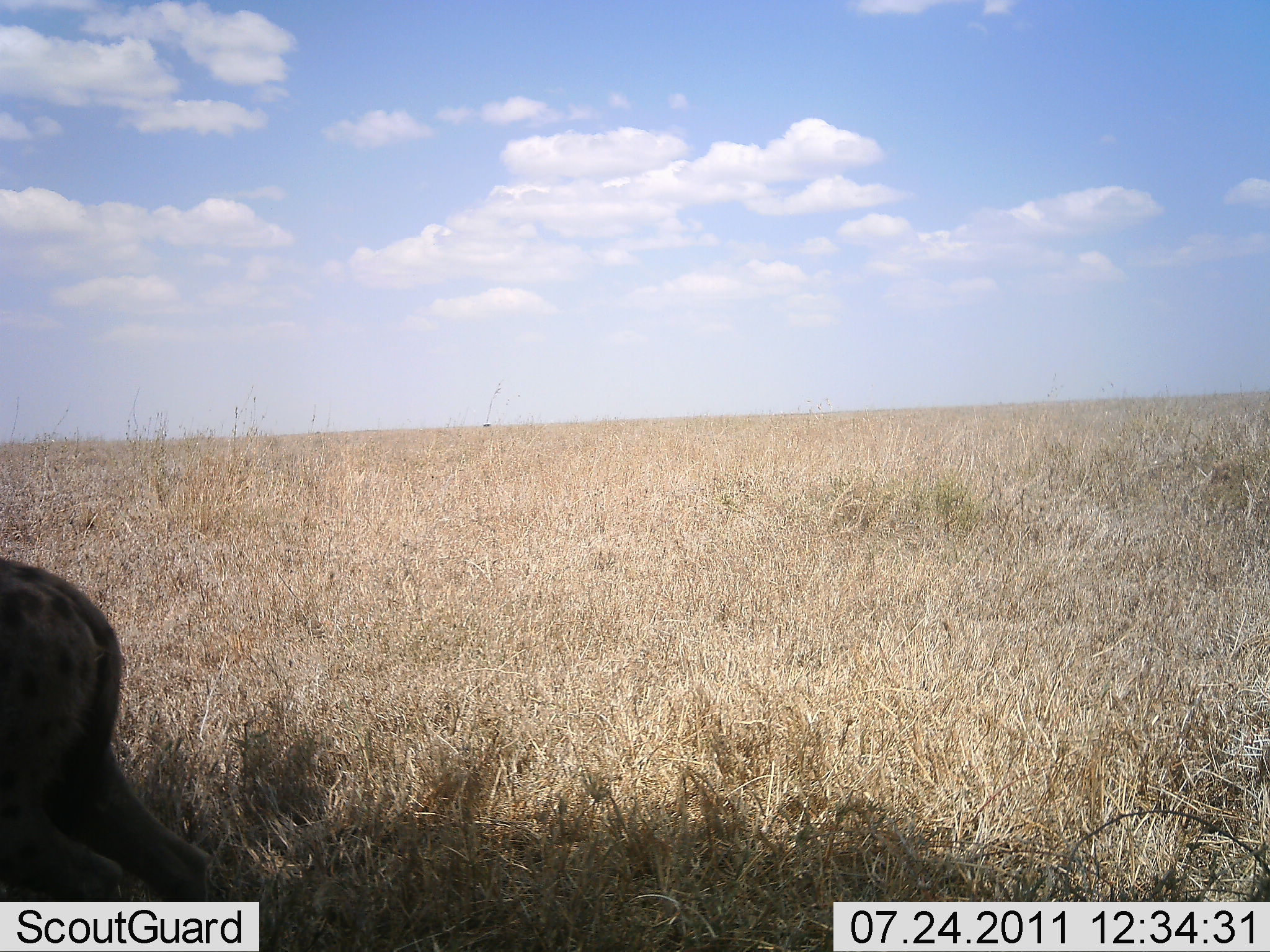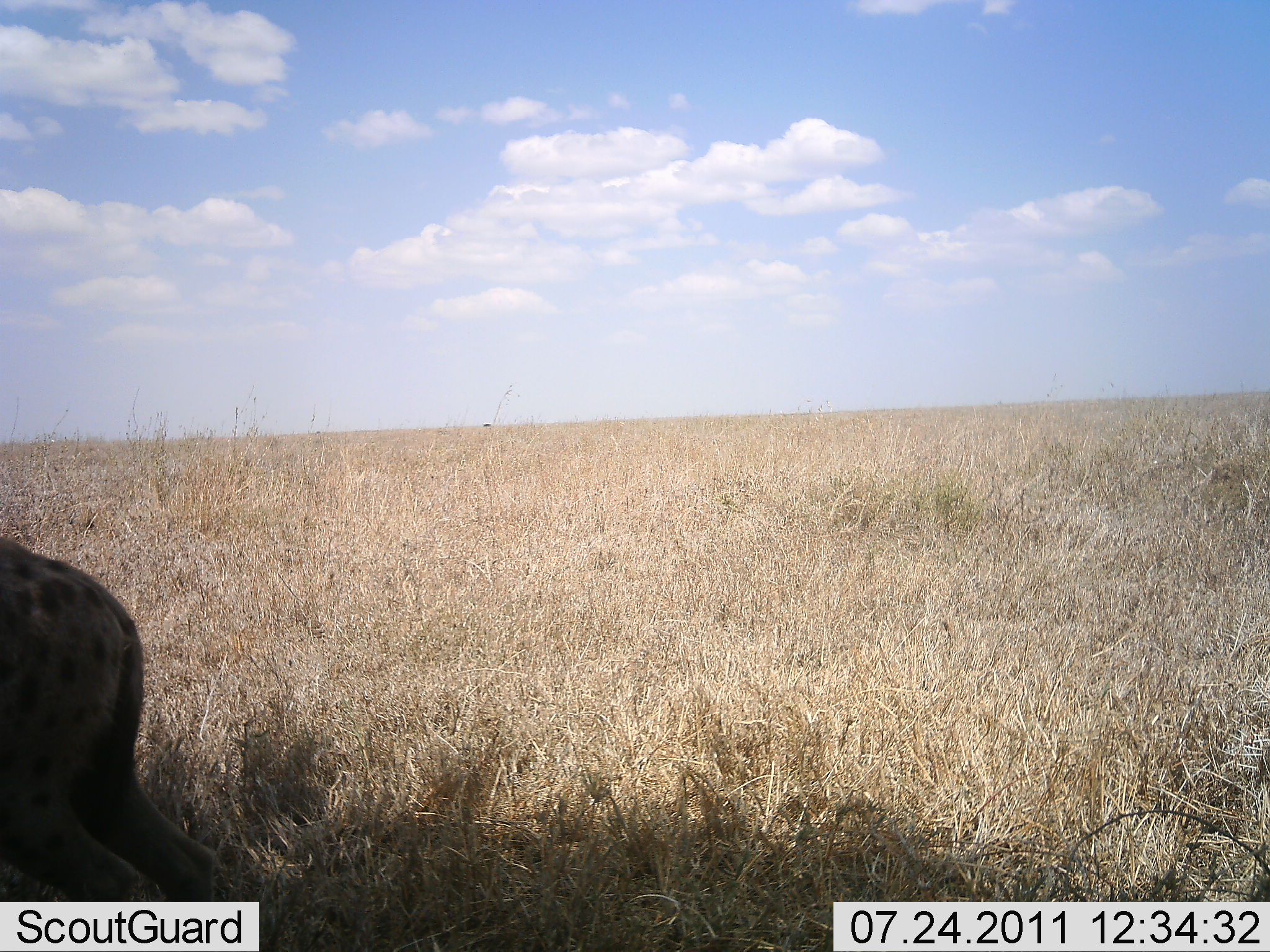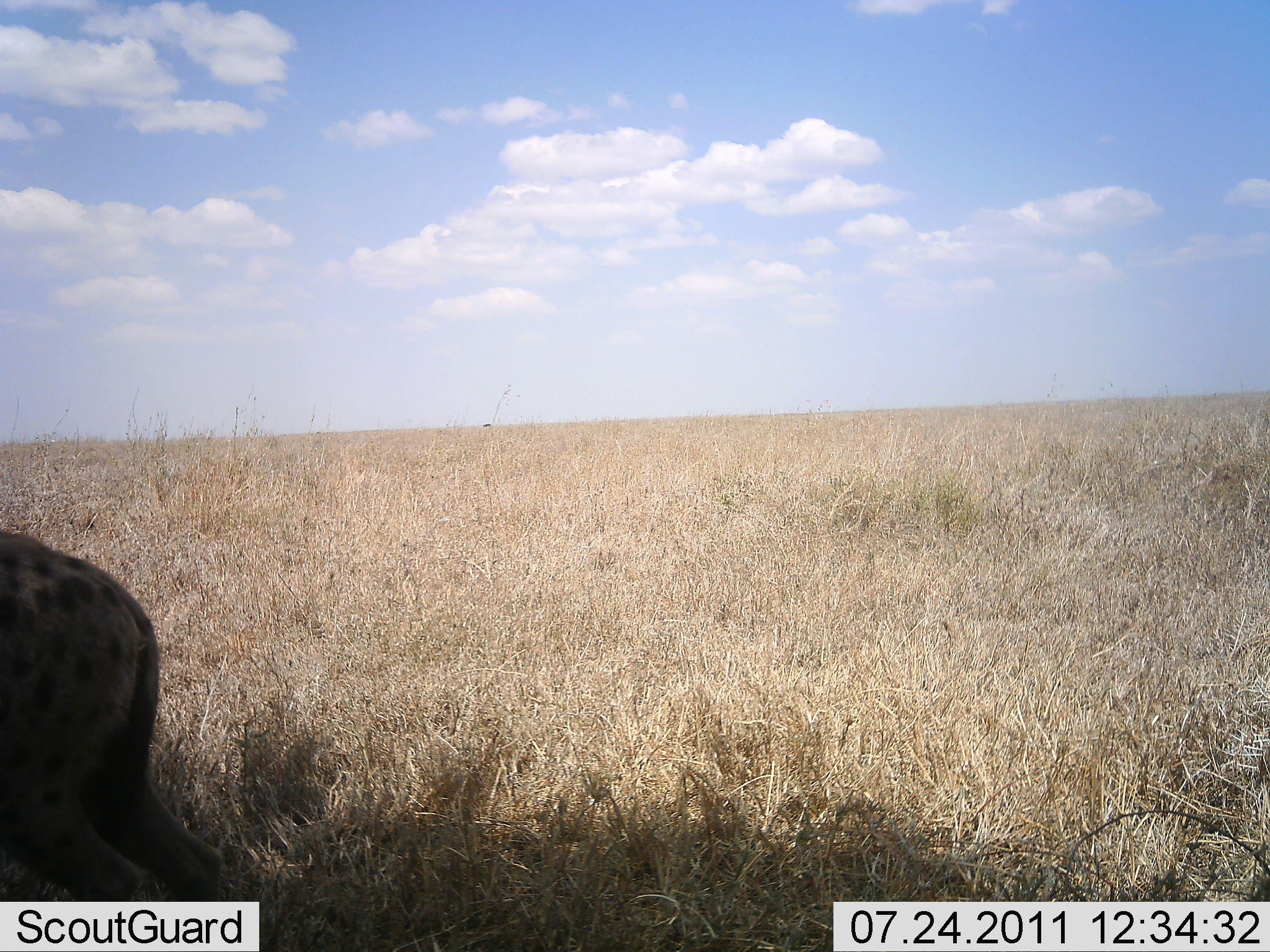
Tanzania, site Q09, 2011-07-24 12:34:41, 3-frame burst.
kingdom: Animalia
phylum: Chordata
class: Mammalia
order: Carnivora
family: Hyaenidae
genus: Crocuta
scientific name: Crocuta crocuta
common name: spotted hyena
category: hyenaspotted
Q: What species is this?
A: Hyenaspotted (spotted hyena) (Crocuta crocuta).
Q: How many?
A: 1.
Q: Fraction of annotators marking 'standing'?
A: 90%.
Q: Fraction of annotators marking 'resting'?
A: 0%.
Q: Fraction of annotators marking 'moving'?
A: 10%.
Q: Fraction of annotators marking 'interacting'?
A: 0%.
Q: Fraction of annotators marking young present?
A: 0%.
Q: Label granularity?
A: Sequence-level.